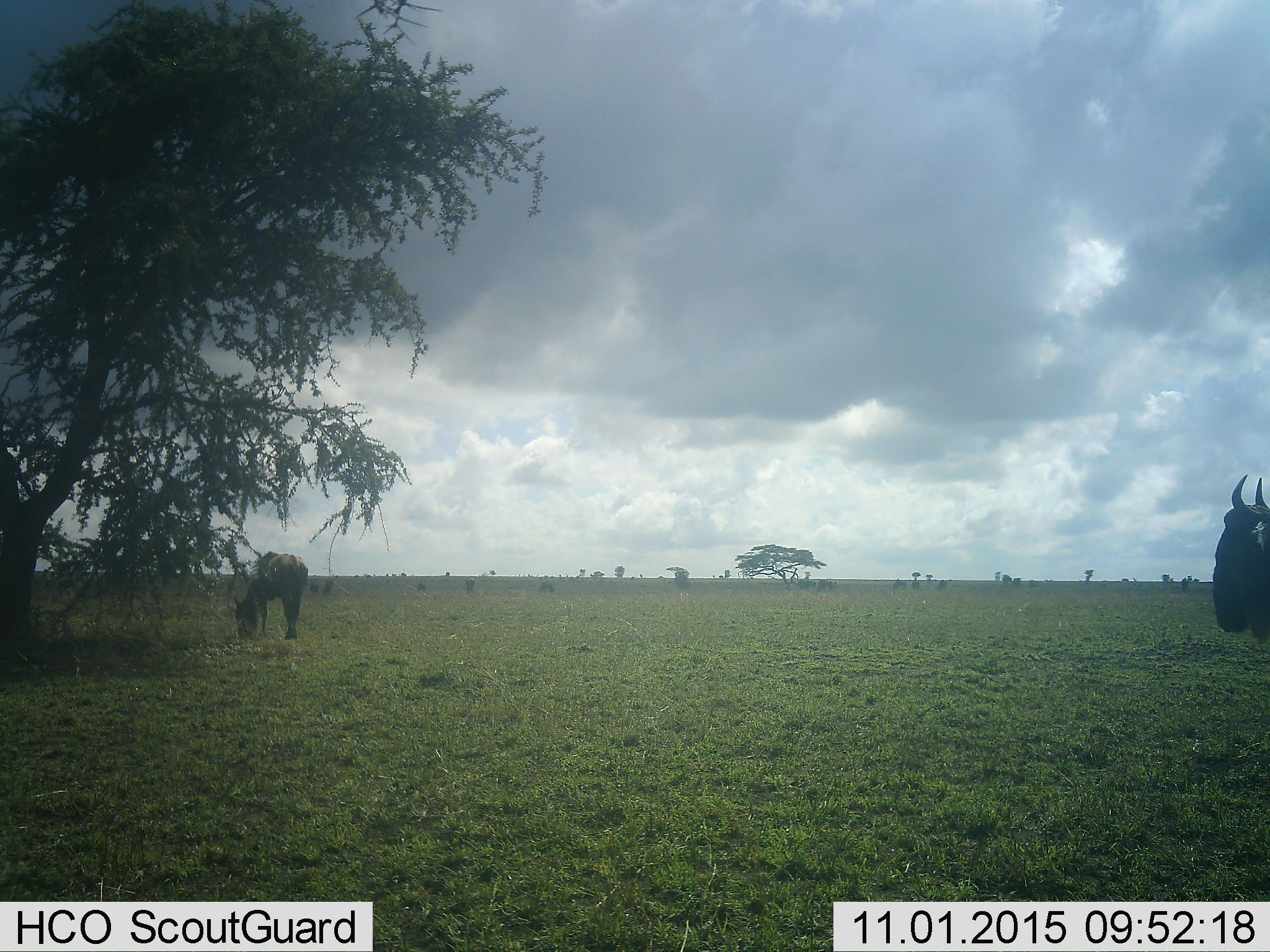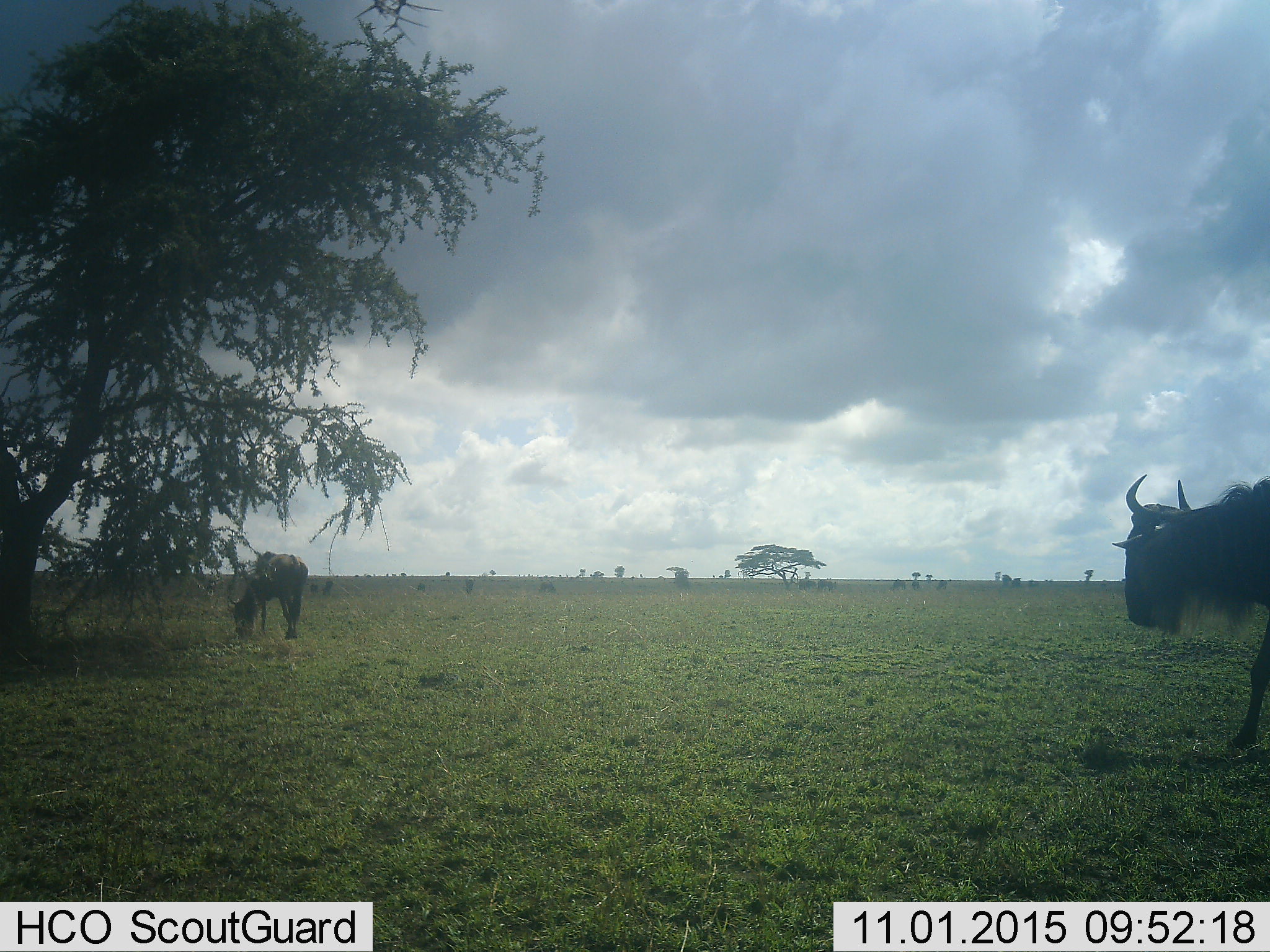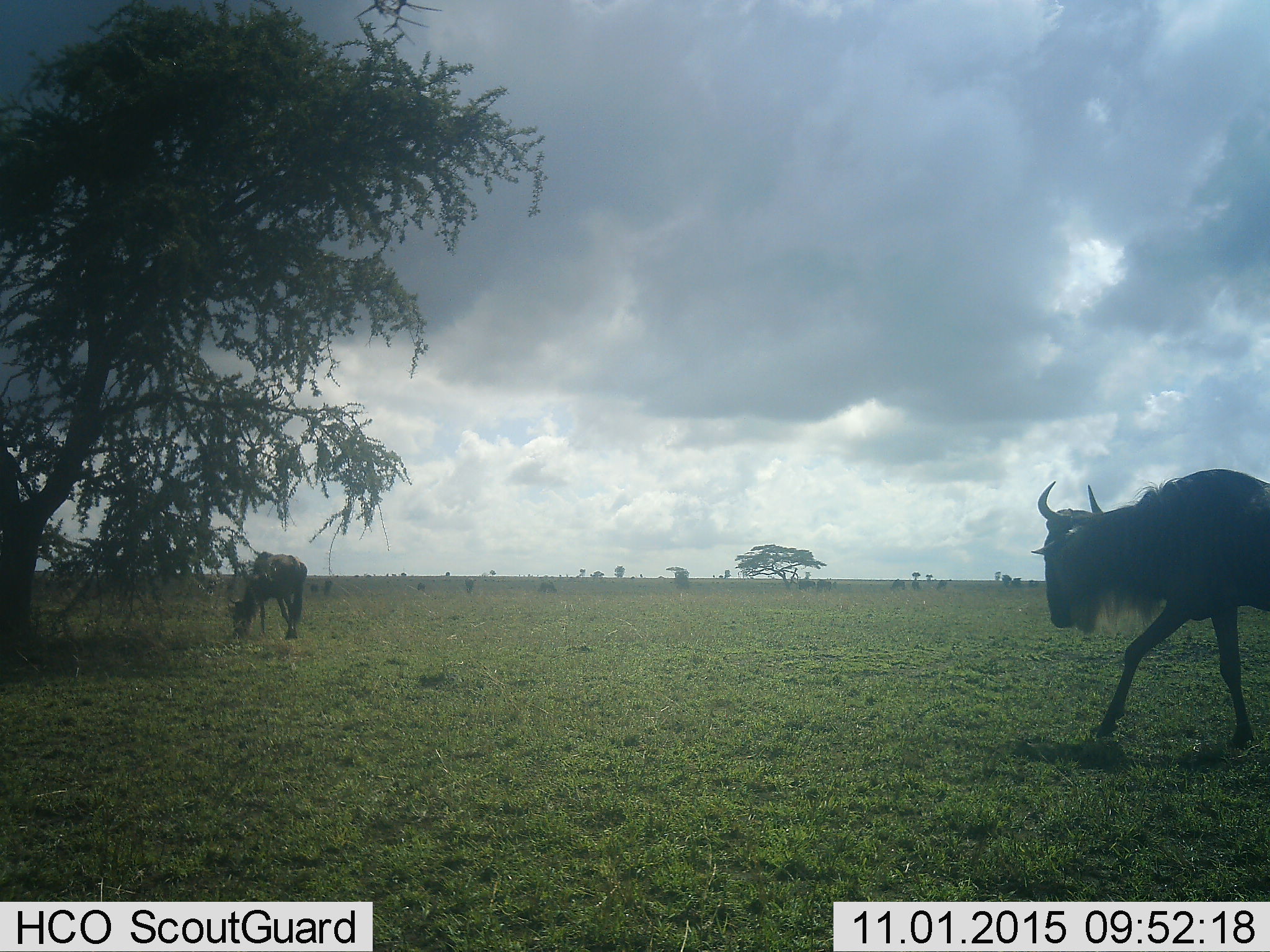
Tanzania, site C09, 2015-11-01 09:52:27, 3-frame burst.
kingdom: Animalia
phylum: Chordata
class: Mammalia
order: Artiodactyla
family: Bovidae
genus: Connochaetes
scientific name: Connochaetes taurinus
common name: blue wildebeest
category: wildebeest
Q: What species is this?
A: Wildebeest (blue wildebeest) (Connochaetes taurinus).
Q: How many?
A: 2.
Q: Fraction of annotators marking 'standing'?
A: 24%.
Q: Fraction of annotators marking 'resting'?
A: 0%.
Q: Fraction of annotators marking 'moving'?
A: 88%.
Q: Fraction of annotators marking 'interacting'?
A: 0%.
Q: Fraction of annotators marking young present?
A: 0%.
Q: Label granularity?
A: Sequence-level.